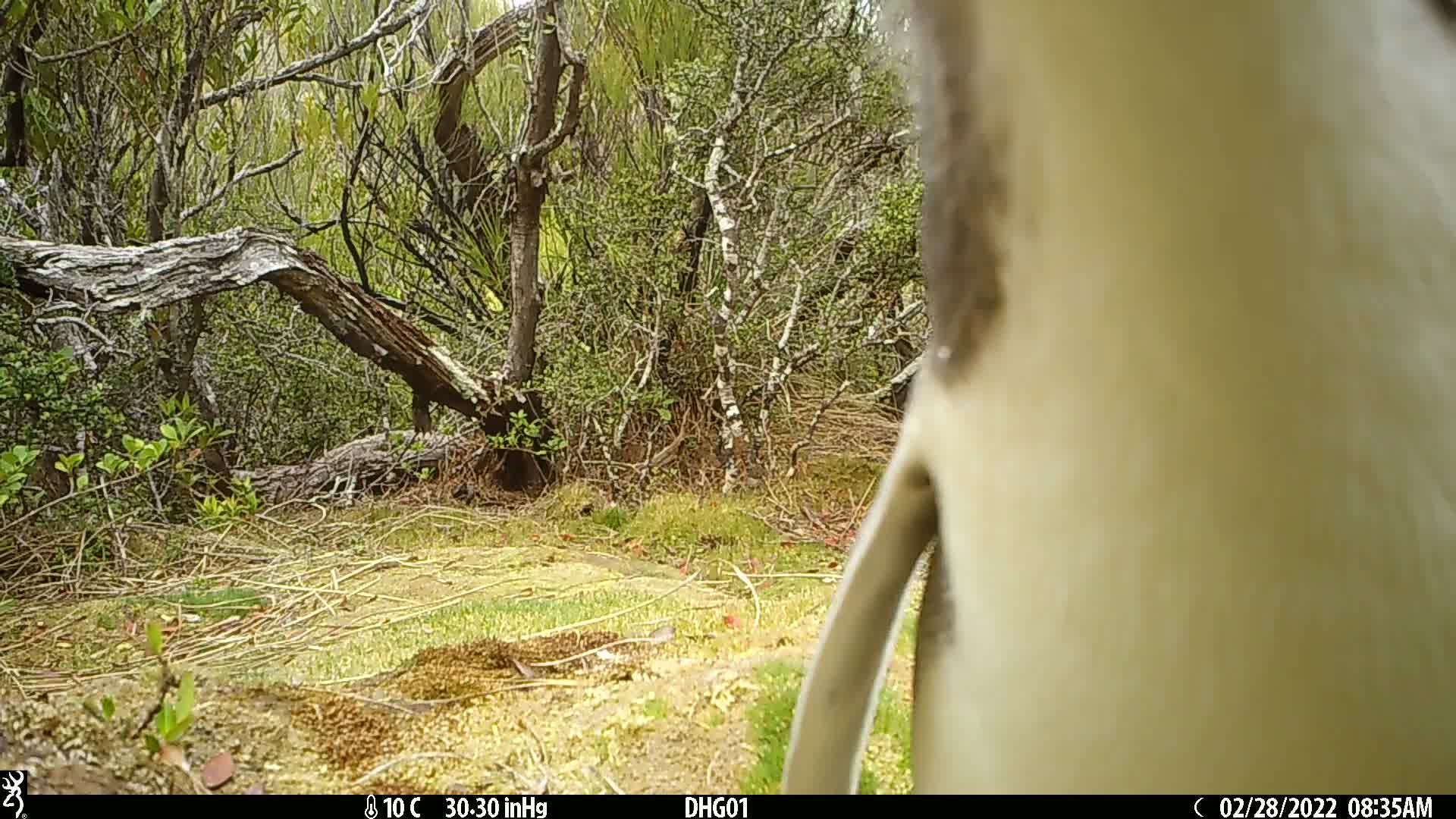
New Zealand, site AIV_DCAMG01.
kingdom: Animalia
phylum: Chordata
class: Aves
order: Sphenisciformes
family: Spheniscidae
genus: Megadyptes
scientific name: Megadyptes antipodes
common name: yellow-eyed penguin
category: yellow eyed penguin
Yellow eyed penguin (yellow-eyed penguin) (Megadyptes antipodes).